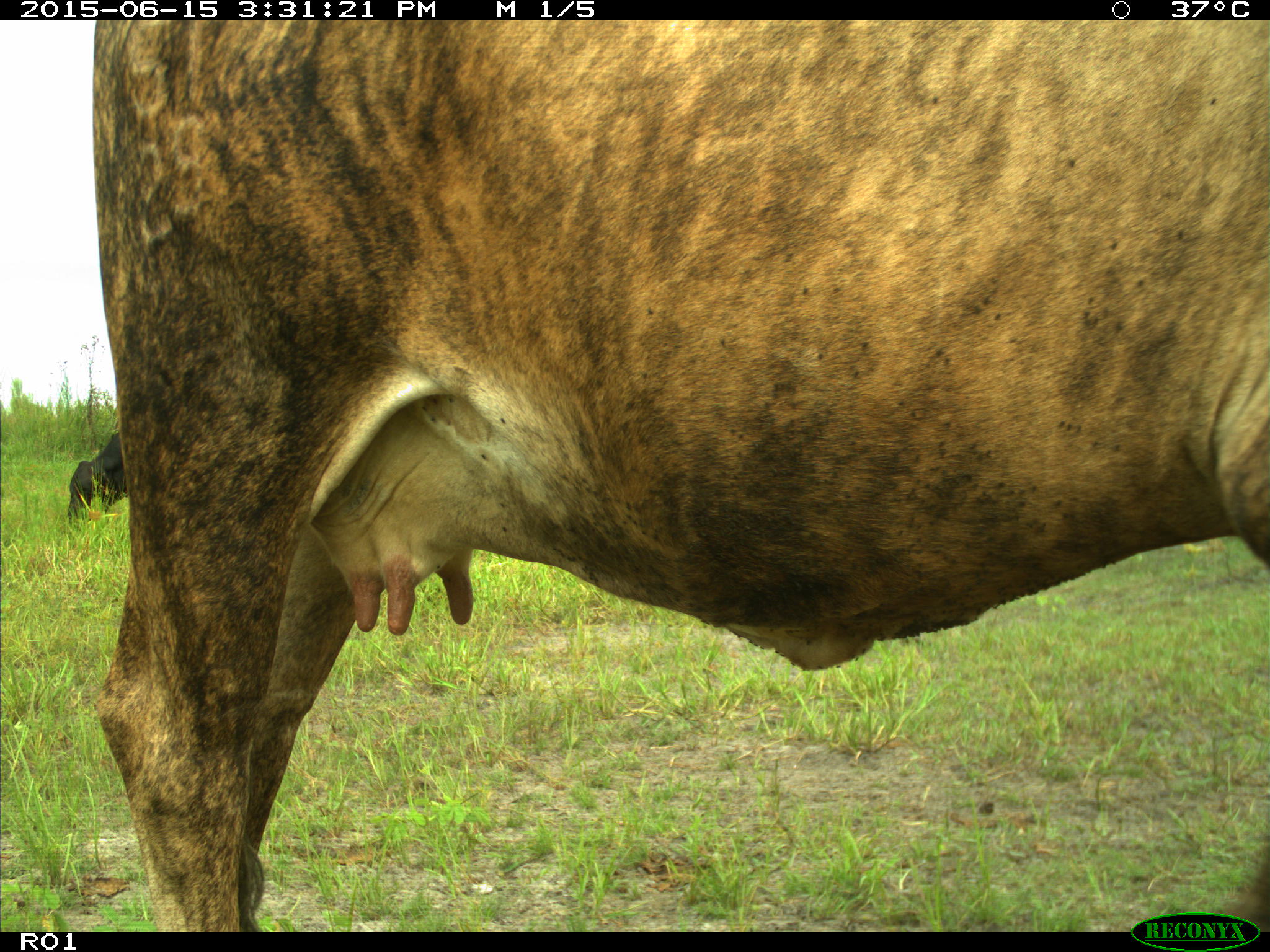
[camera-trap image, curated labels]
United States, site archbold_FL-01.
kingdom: Animalia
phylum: Chordata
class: Mammalia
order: Artiodactyla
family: Bovidae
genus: Bos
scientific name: Bos taurus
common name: domestic cow